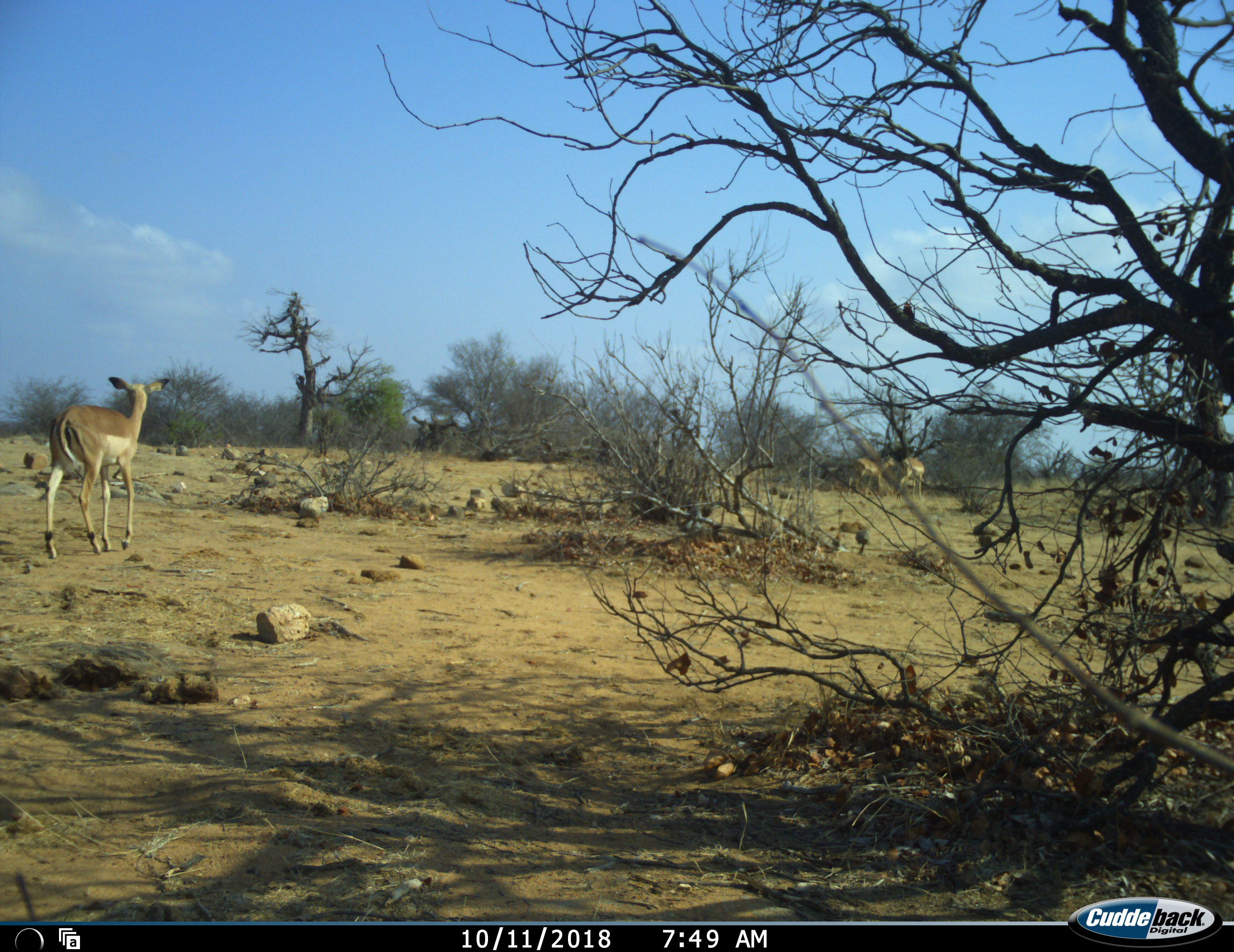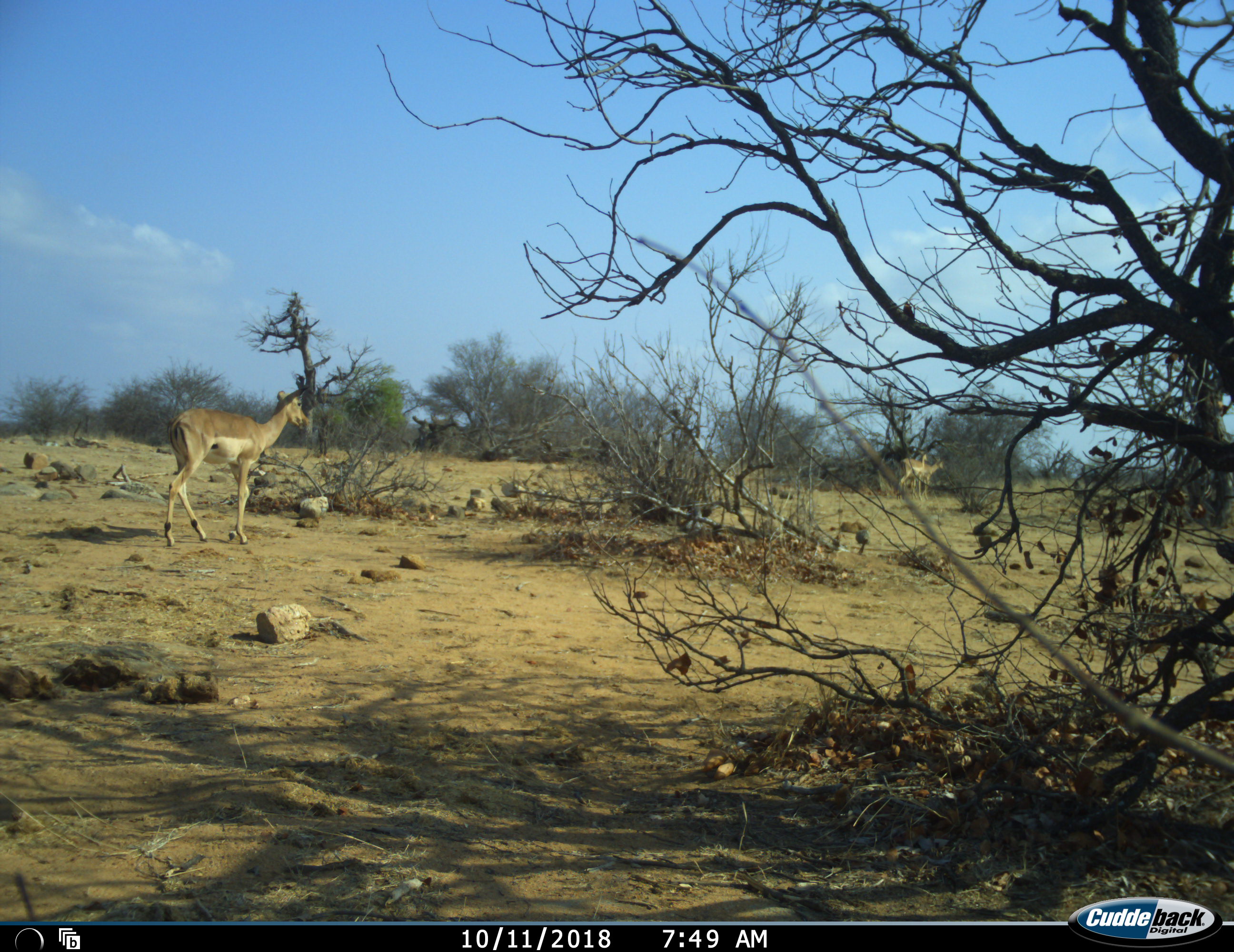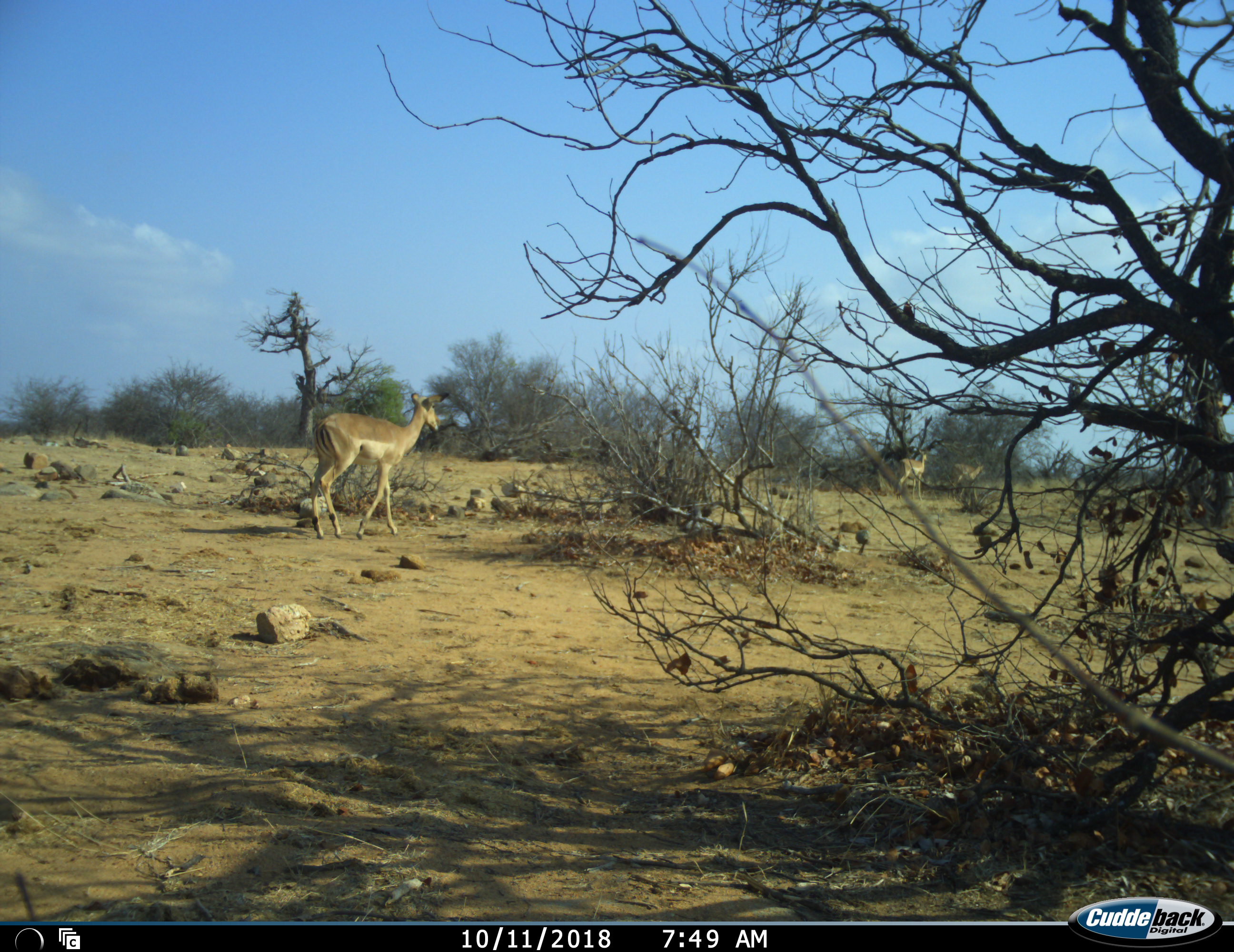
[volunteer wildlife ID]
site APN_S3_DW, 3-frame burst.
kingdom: Animalia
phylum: Chordata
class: Mammalia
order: Artiodactyla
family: Bovidae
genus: Aepyceros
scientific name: Aepyceros melampus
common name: impala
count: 3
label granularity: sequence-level